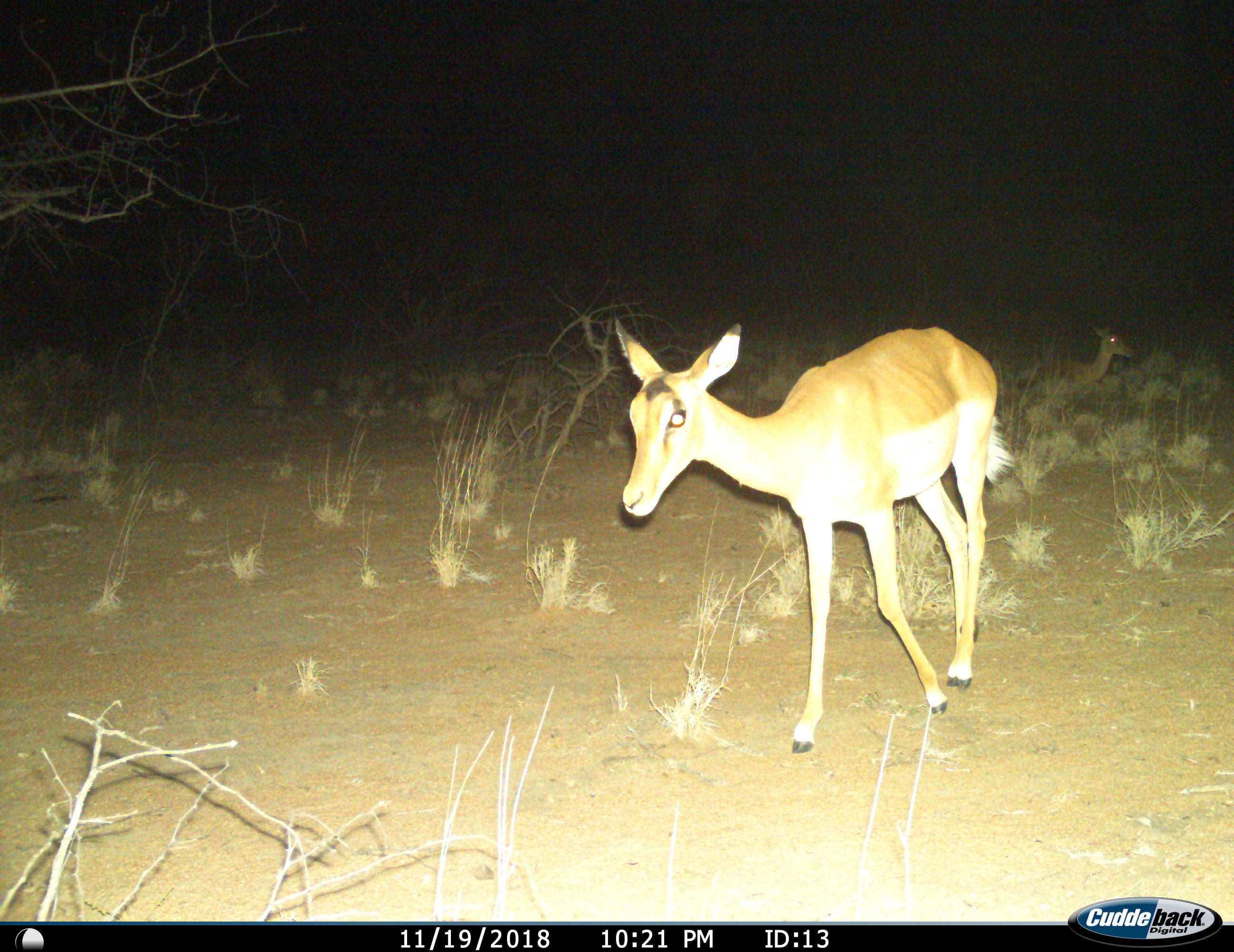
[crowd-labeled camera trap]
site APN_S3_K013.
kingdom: Animalia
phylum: Chordata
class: Mammalia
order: Artiodactyla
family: Bovidae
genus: Aepyceros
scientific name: Aepyceros melampus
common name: impala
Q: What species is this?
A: Impala (Aepyceros melampus).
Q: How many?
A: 1.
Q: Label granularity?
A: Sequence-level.